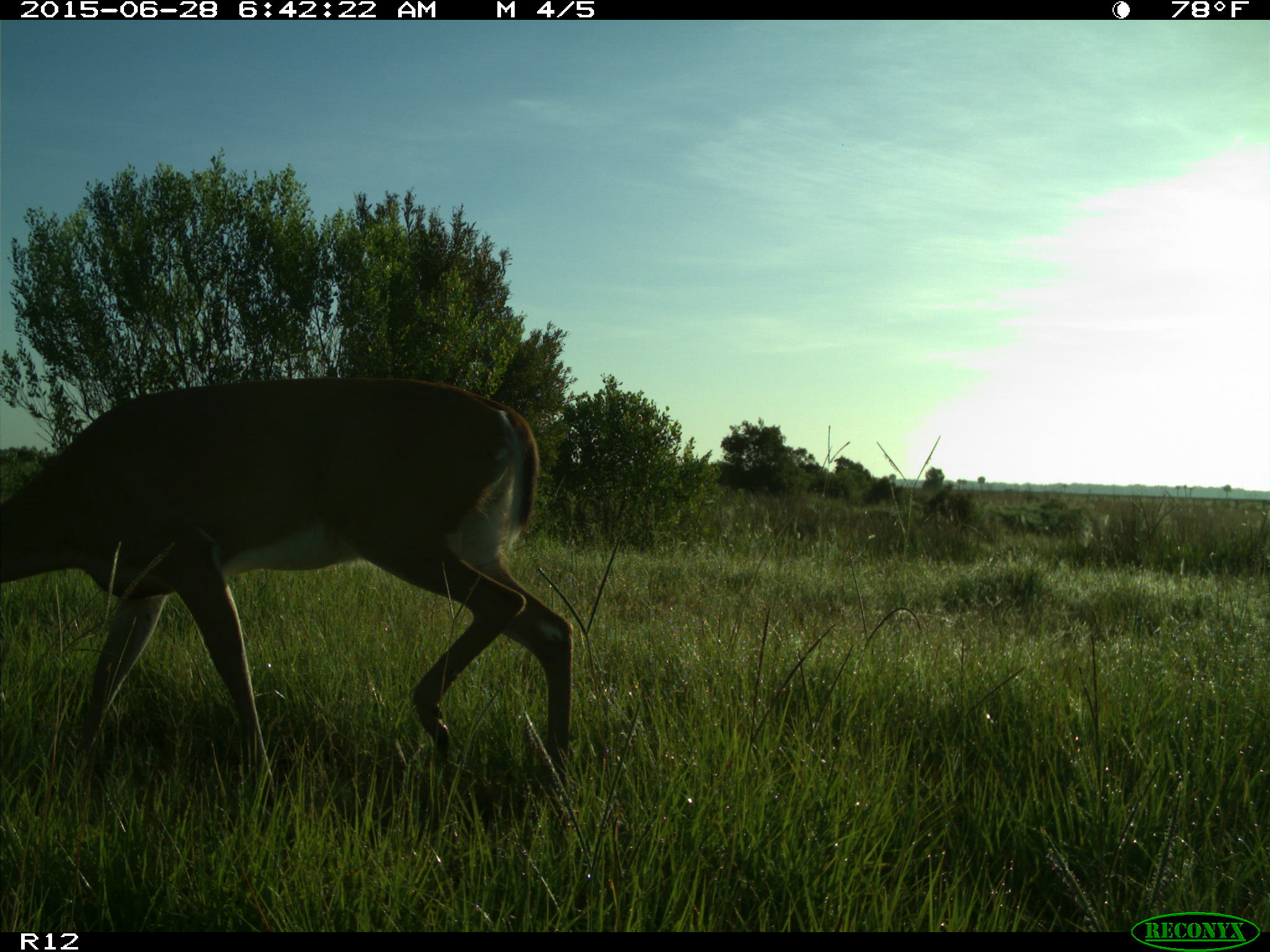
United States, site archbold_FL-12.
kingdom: Animalia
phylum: Chordata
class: Mammalia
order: Artiodactyla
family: Cervidae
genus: Odocoileus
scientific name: Odocoileus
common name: deer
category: unidentified deer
Unidentified deer (deer) (Odocoileus).